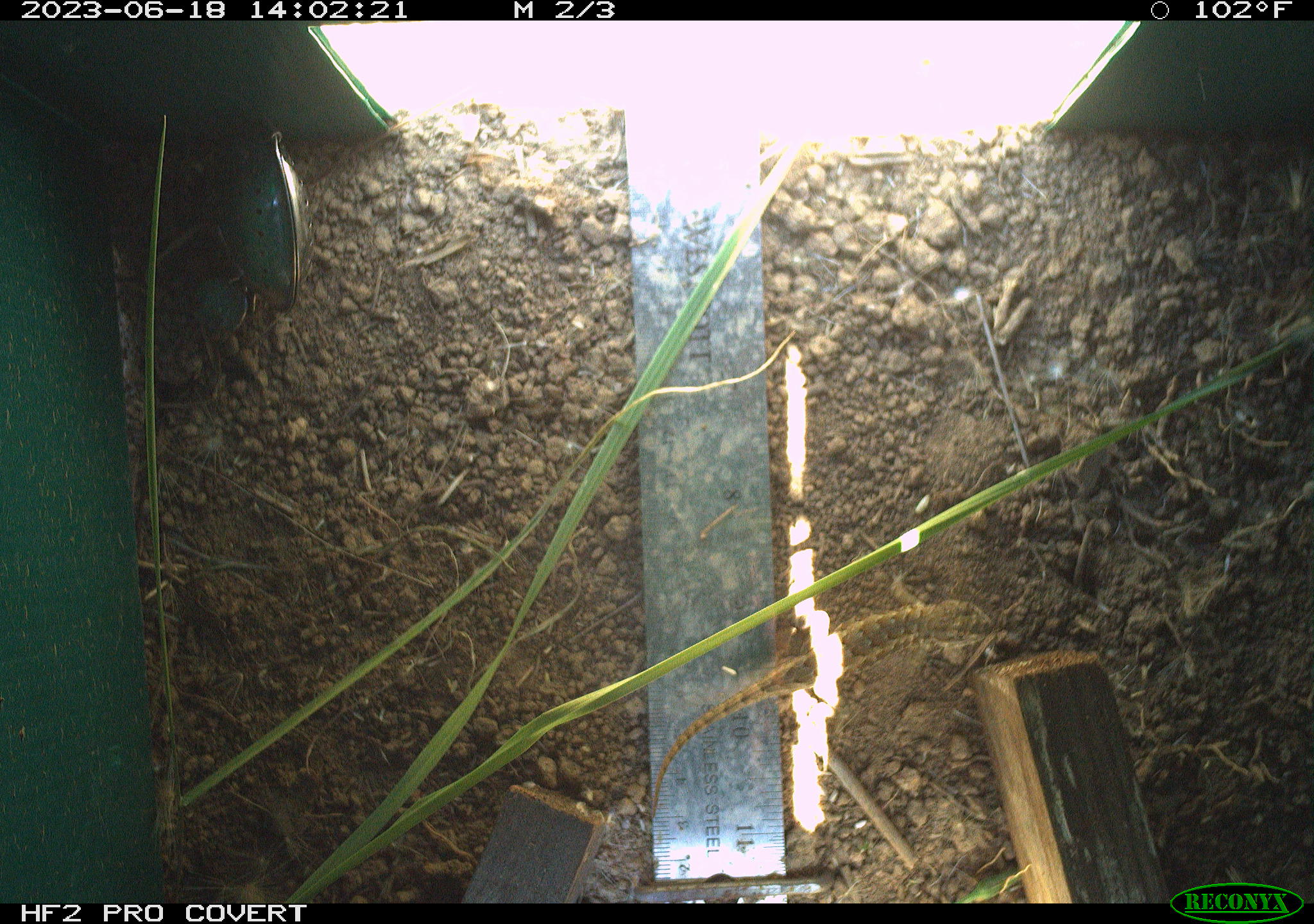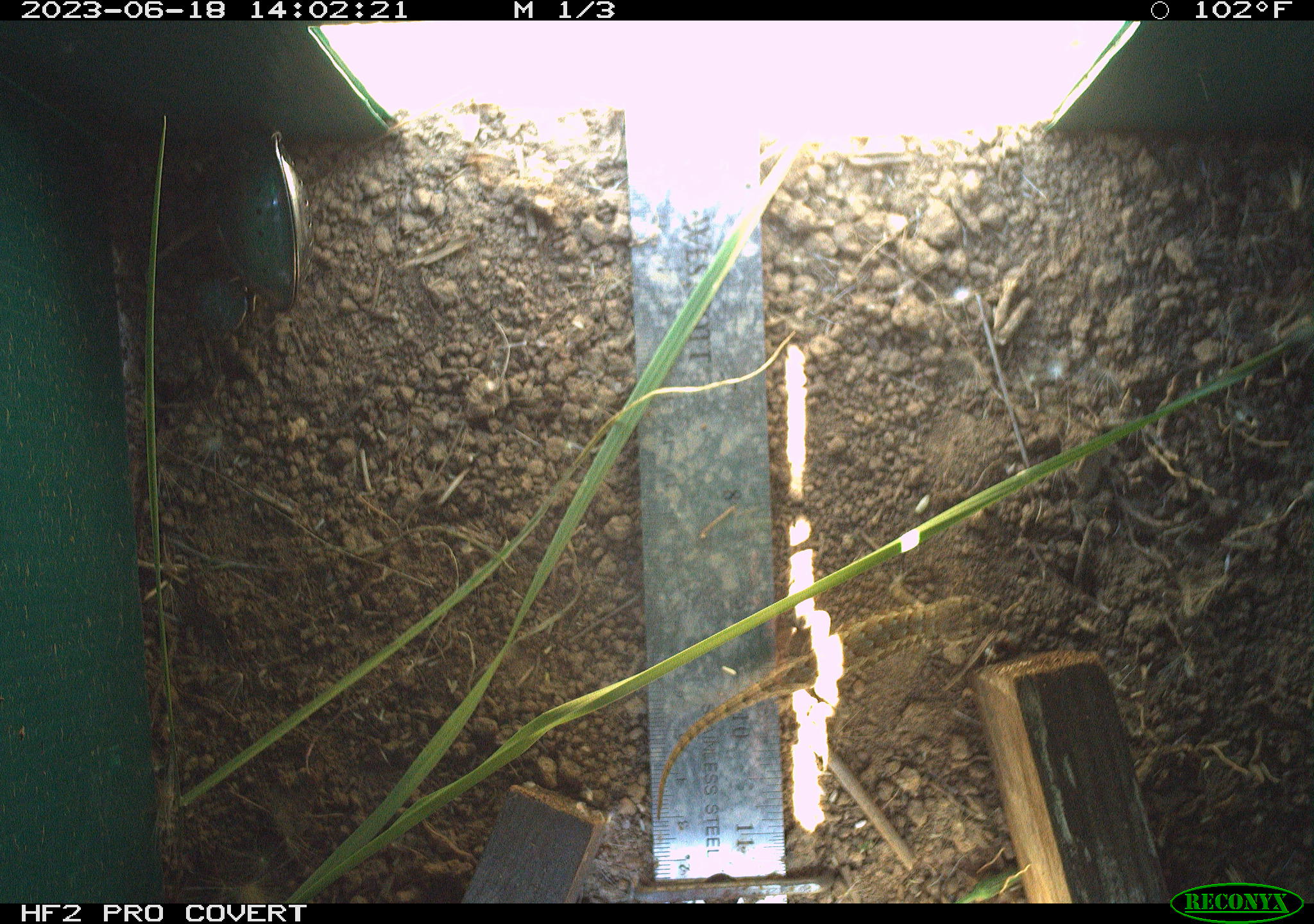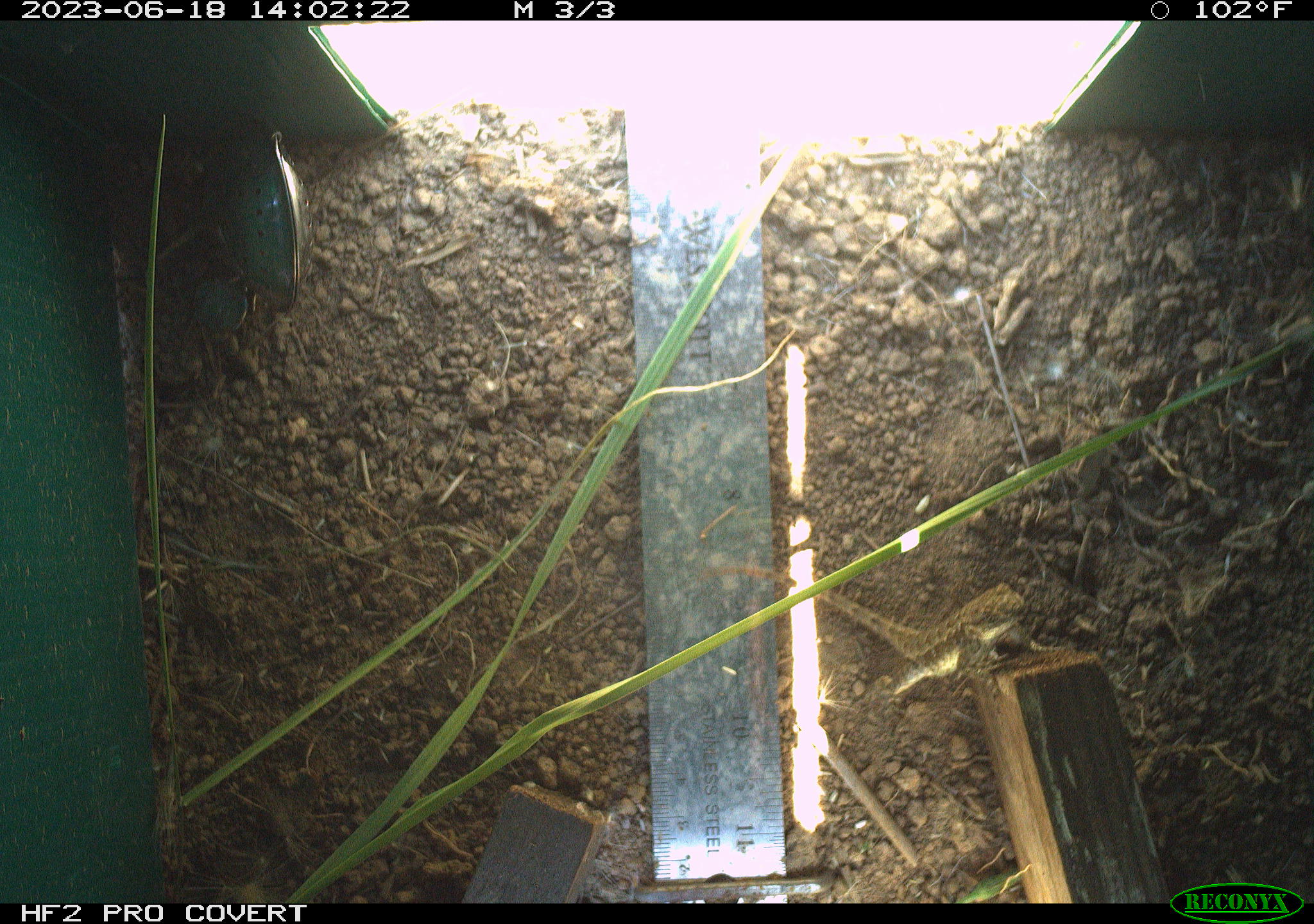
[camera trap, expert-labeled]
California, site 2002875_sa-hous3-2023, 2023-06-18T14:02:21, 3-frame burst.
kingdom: Animalia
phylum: Chordata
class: Reptilia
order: Squamata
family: Phrynosomatidae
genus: Sceloporus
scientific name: Sceloporus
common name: spiny lizards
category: sceloporus species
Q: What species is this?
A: Sceloporus species (spiny lizards) (Sceloporus).